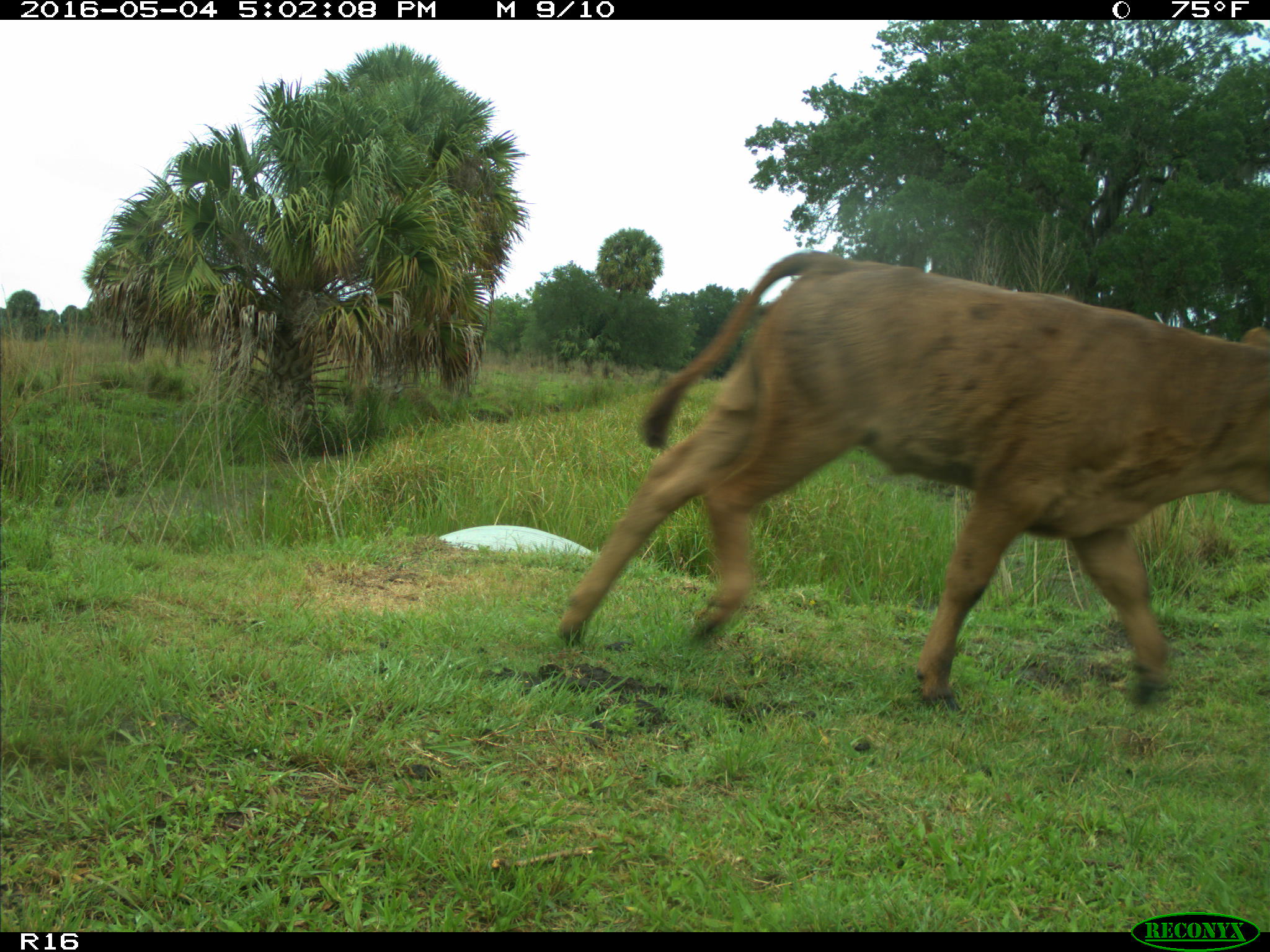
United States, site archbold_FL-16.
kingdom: Animalia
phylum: Chordata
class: Mammalia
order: Artiodactyla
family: Bovidae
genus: Bos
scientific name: Bos taurus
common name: domestic cow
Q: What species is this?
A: Bos taurus (domestic cow).